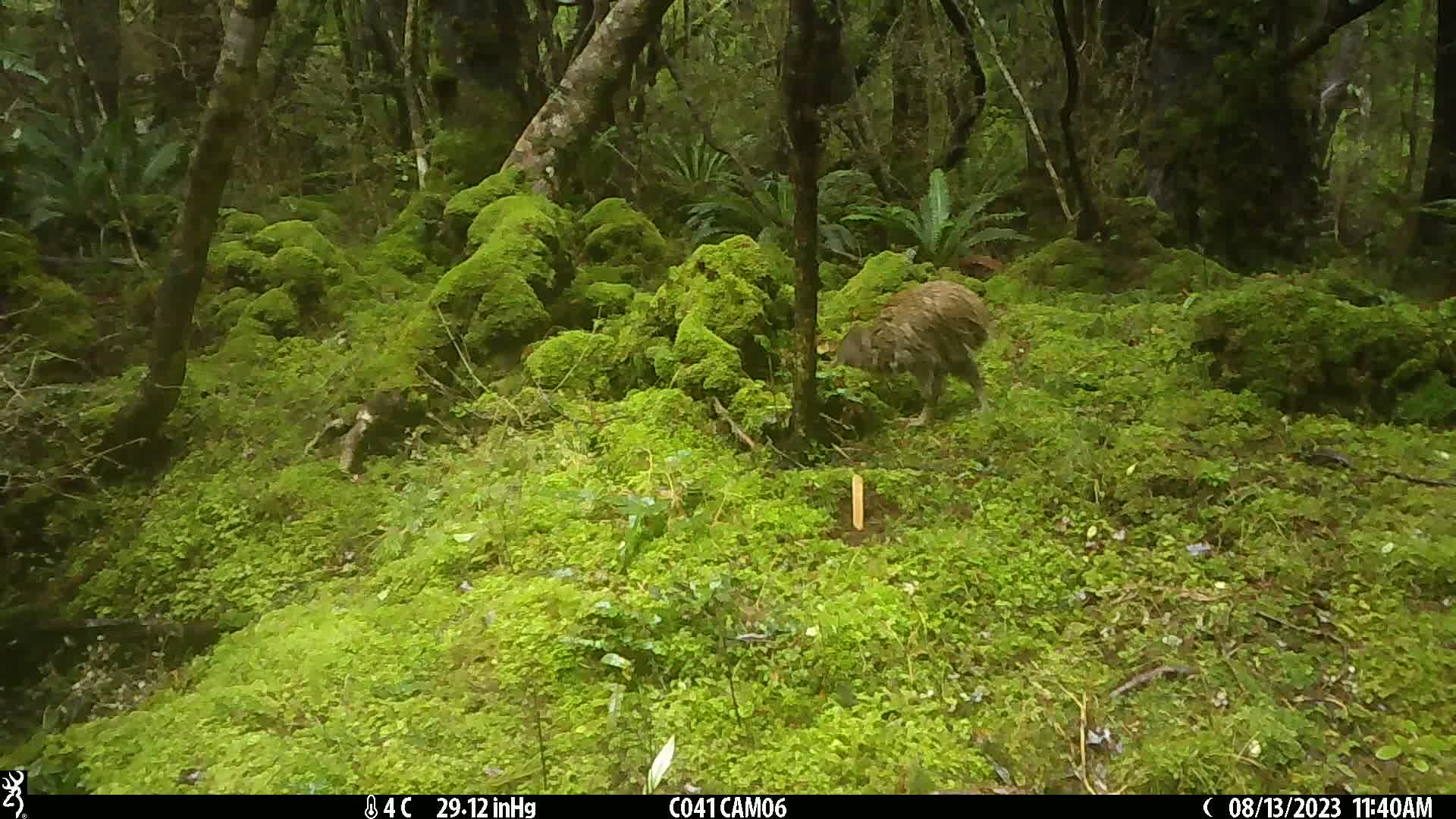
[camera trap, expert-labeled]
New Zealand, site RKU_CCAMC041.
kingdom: Animalia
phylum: Chordata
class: Aves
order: Apterygiformes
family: Apterygidae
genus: Apteryx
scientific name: Apteryx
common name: kiwi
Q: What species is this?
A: Kiwi (Apteryx).